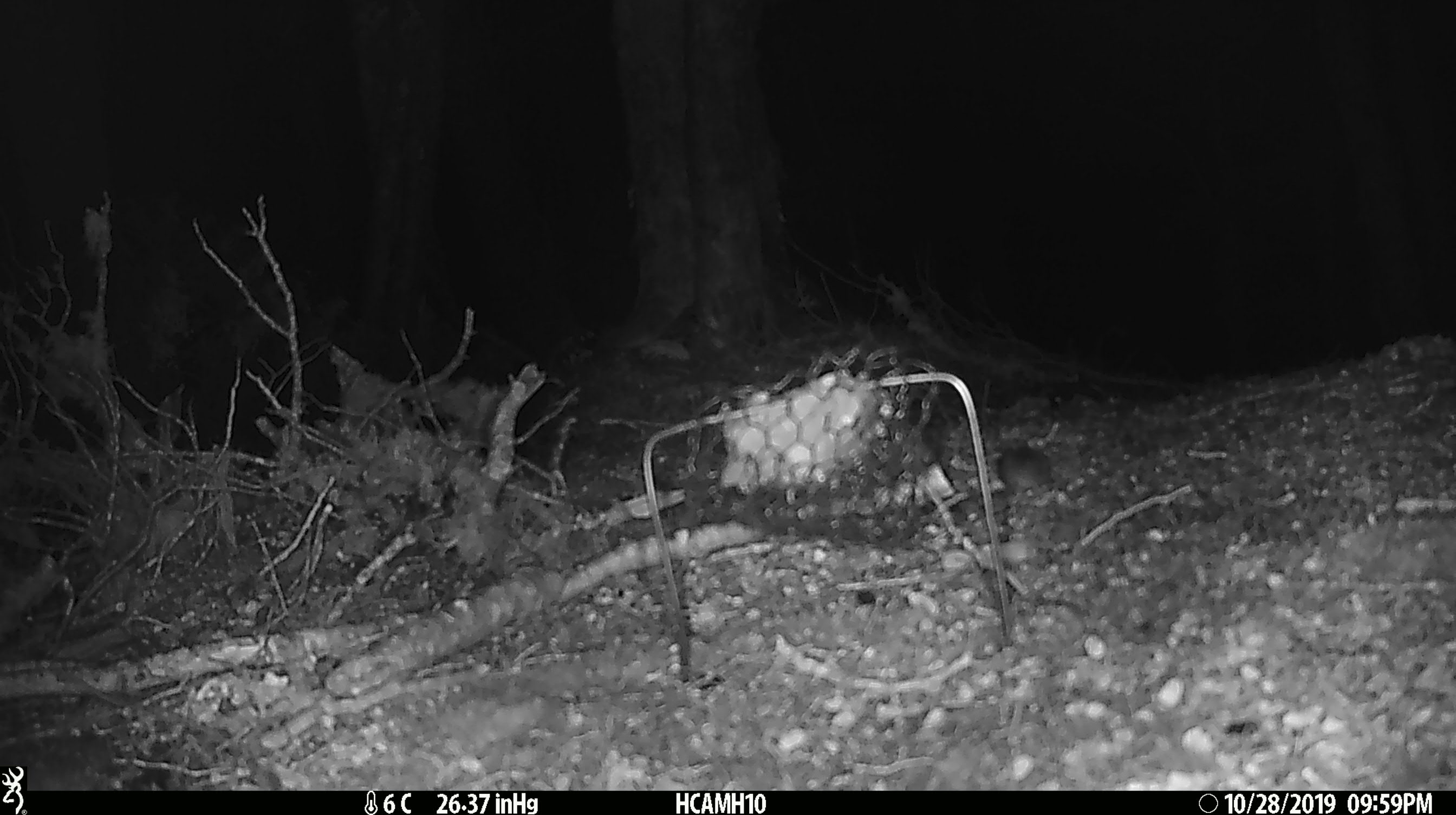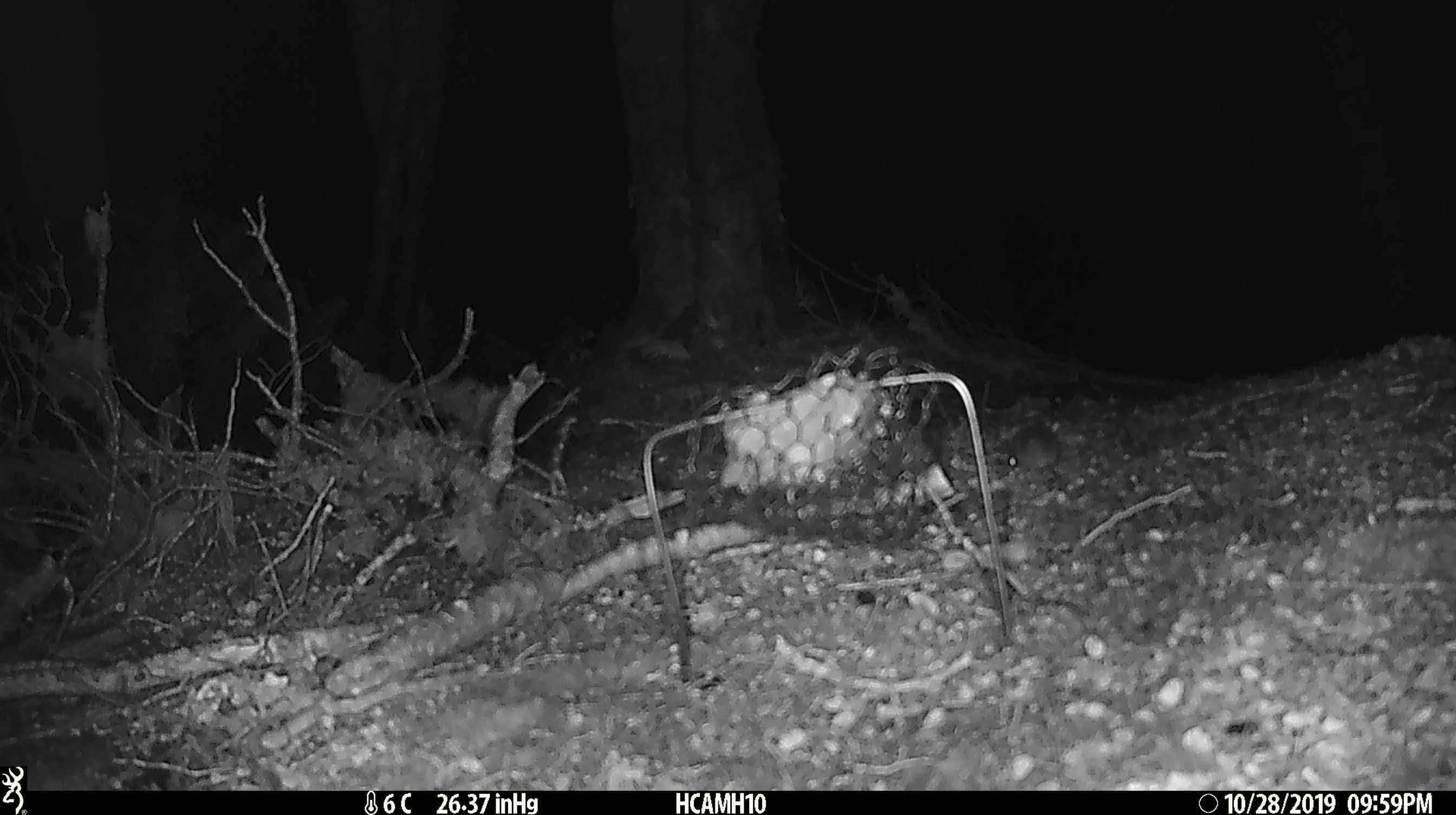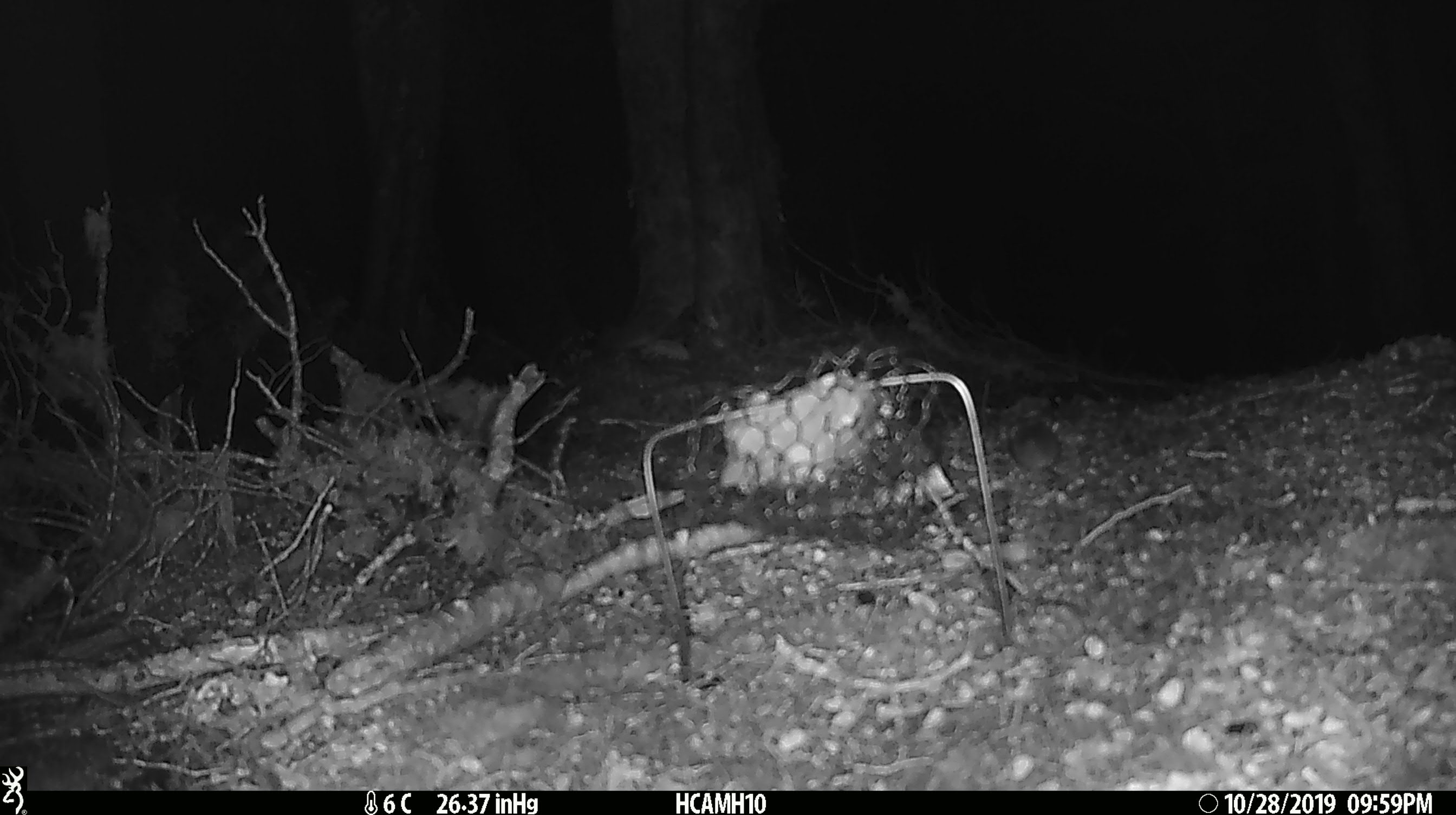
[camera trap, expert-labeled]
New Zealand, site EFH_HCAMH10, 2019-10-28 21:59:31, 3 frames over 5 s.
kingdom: Animalia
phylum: Chordata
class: Mammalia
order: Rodentia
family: Muridae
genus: Mus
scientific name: Mus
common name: mouse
Mouse (Mus).